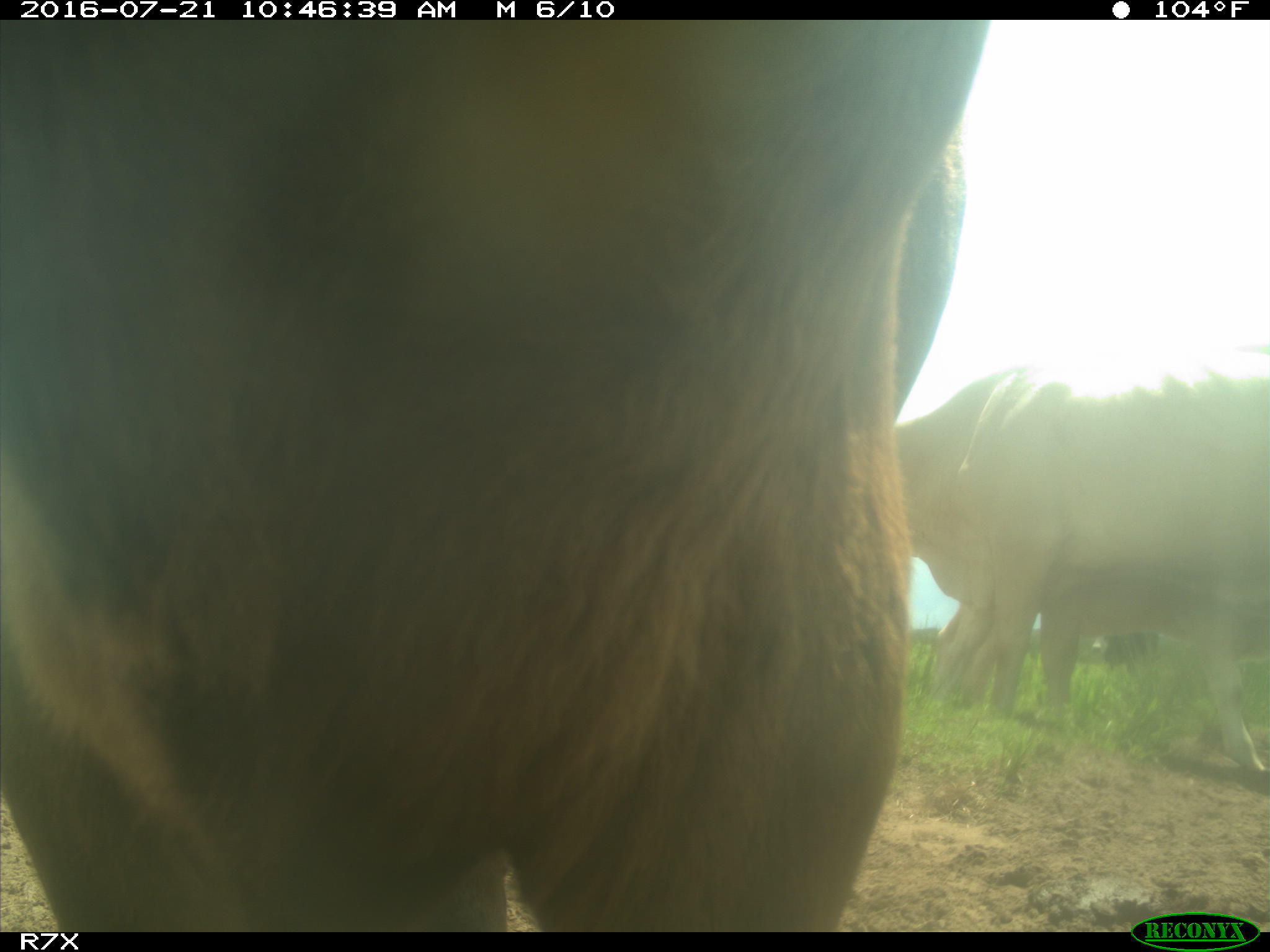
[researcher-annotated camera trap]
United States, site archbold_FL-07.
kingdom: Animalia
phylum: Chordata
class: Mammalia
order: Artiodactyla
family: Bovidae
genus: Bos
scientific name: Bos taurus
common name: domestic cow